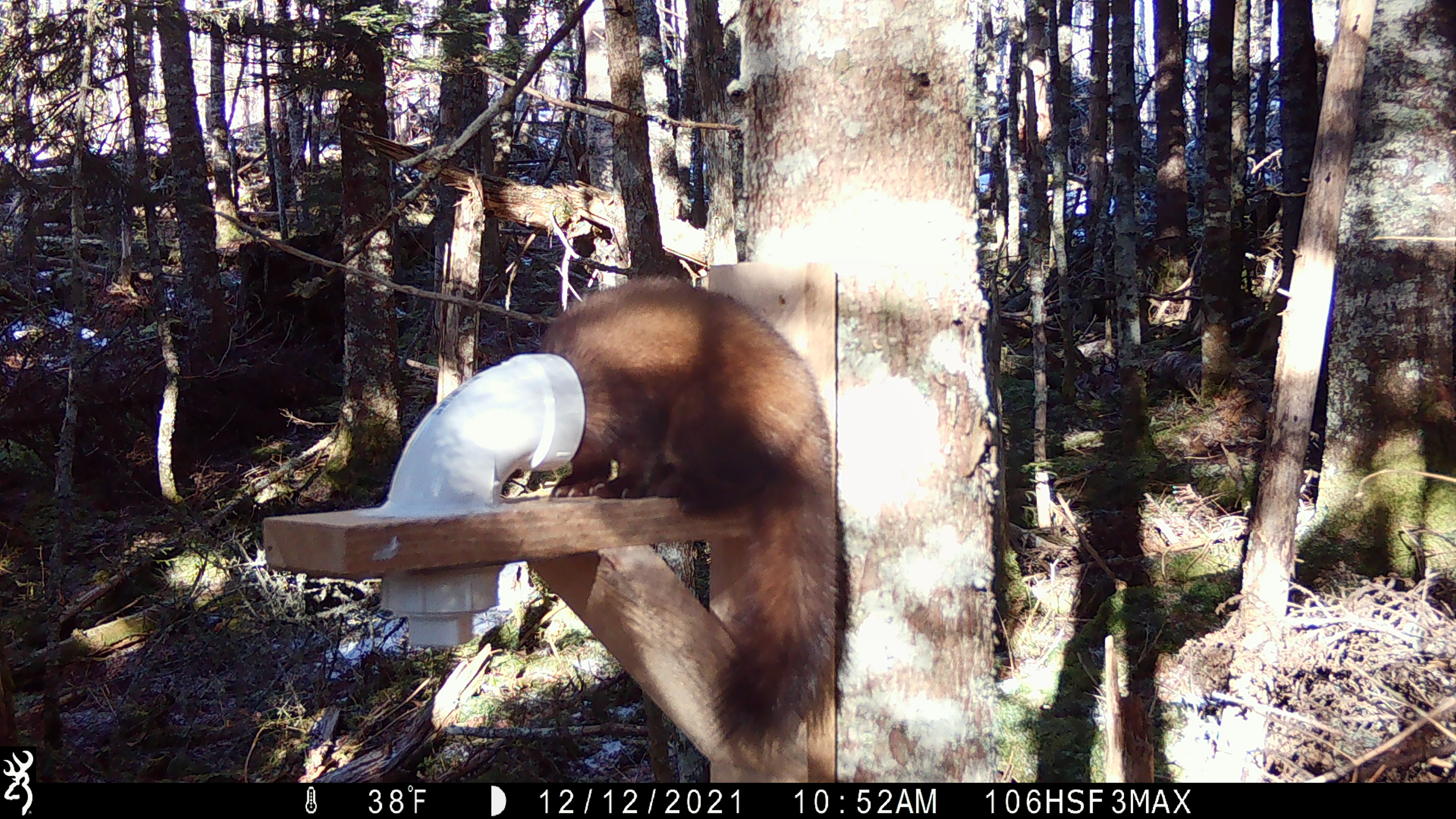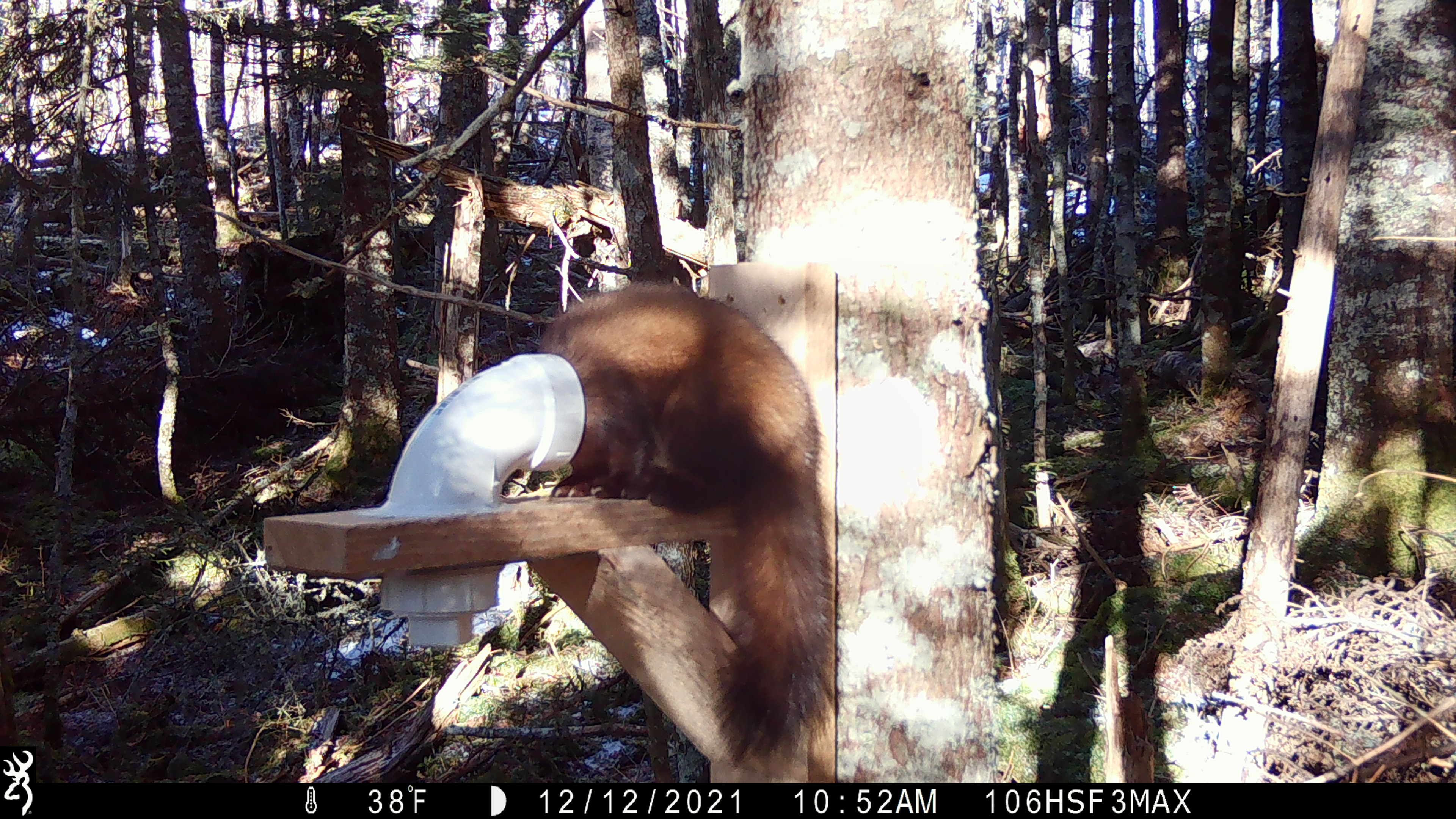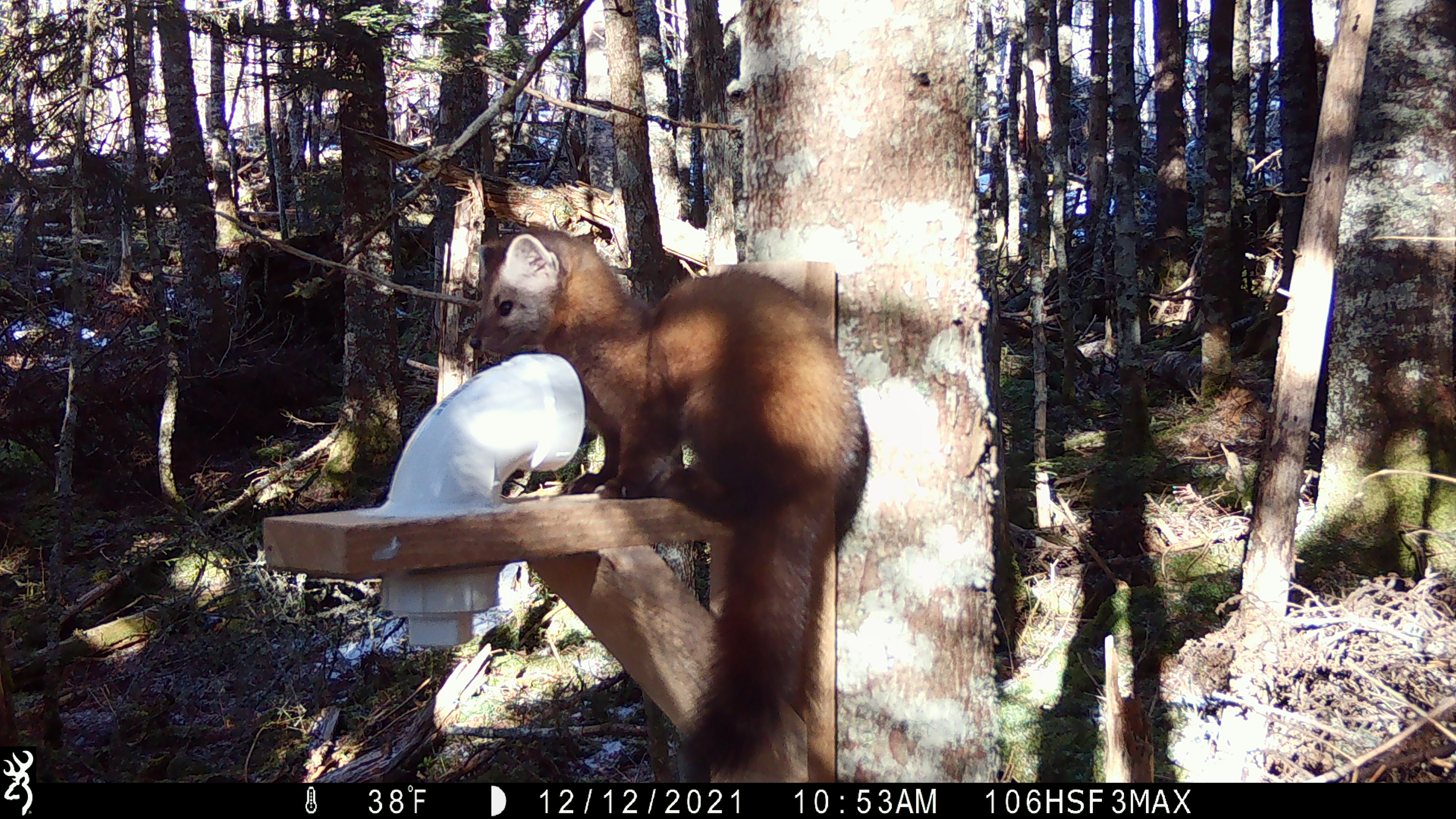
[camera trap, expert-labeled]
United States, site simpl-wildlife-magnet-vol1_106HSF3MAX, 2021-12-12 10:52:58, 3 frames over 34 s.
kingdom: Animalia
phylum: Chordata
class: Mammalia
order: Carnivora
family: Mustelidae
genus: Martes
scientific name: Martes americana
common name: american marten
American marten (Martes americana).